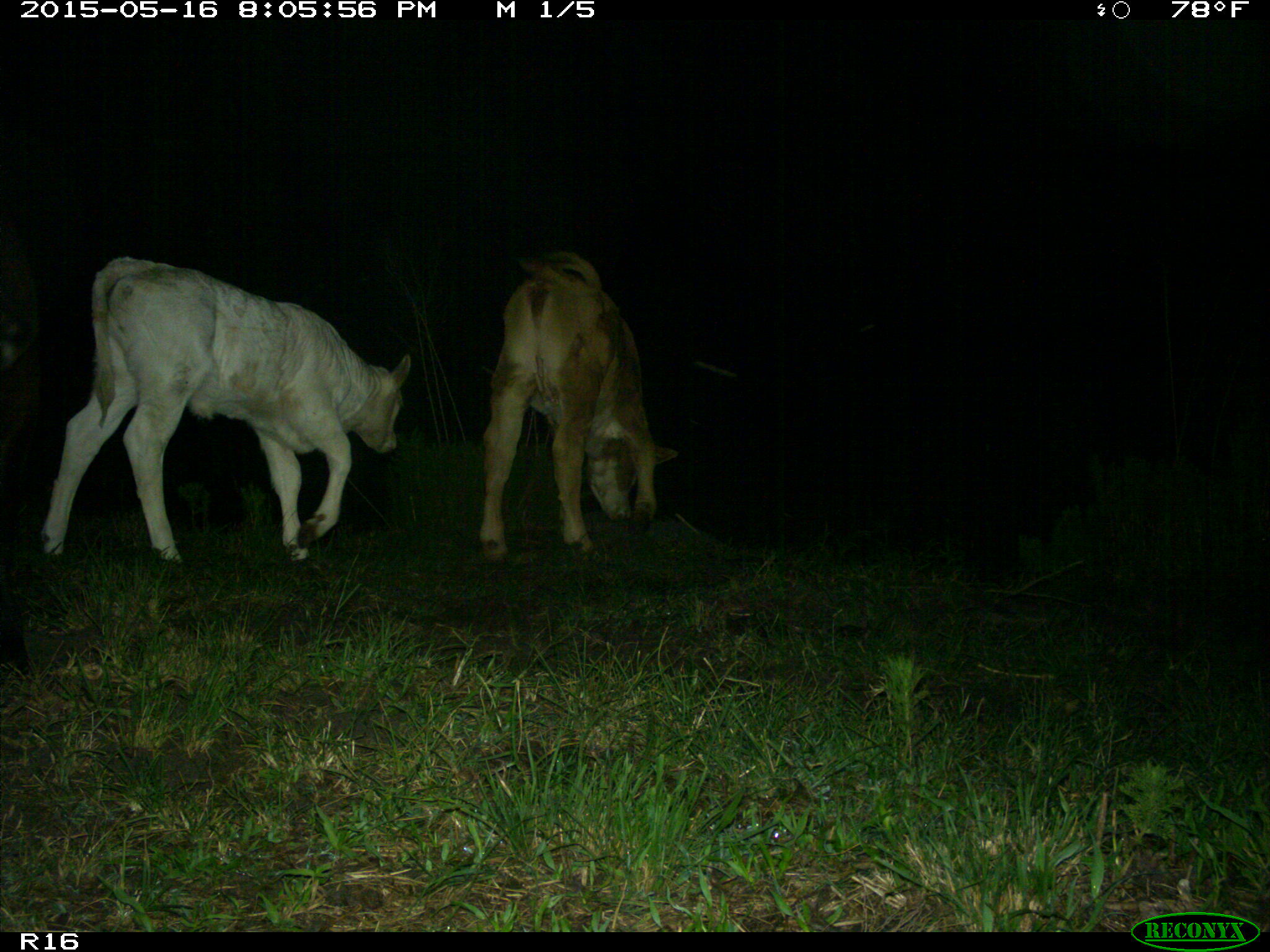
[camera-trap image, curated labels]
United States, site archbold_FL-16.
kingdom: Animalia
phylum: Chordata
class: Mammalia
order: Artiodactyla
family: Bovidae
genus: Bos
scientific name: Bos taurus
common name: domestic cow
Bos taurus (domestic cow).